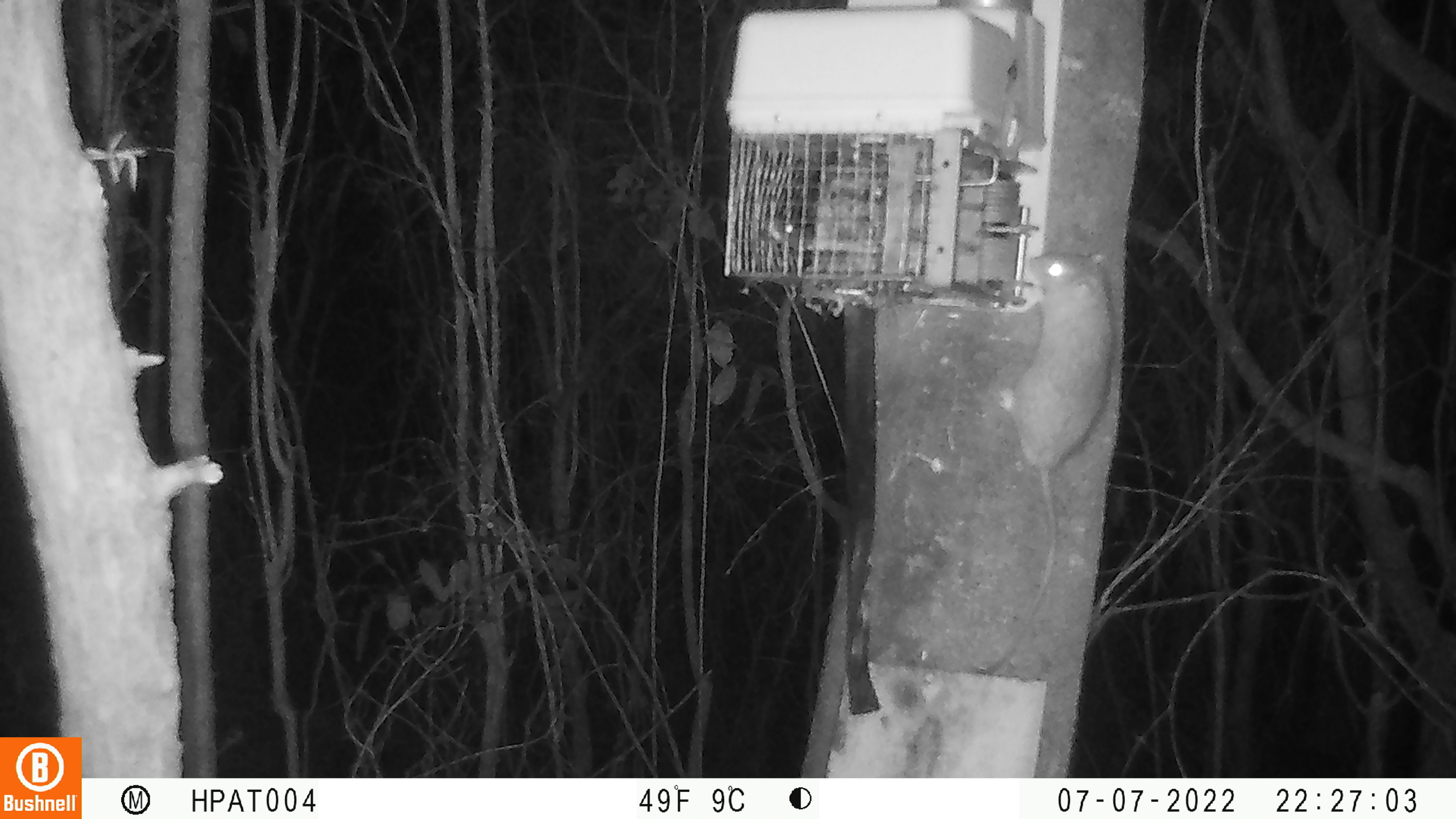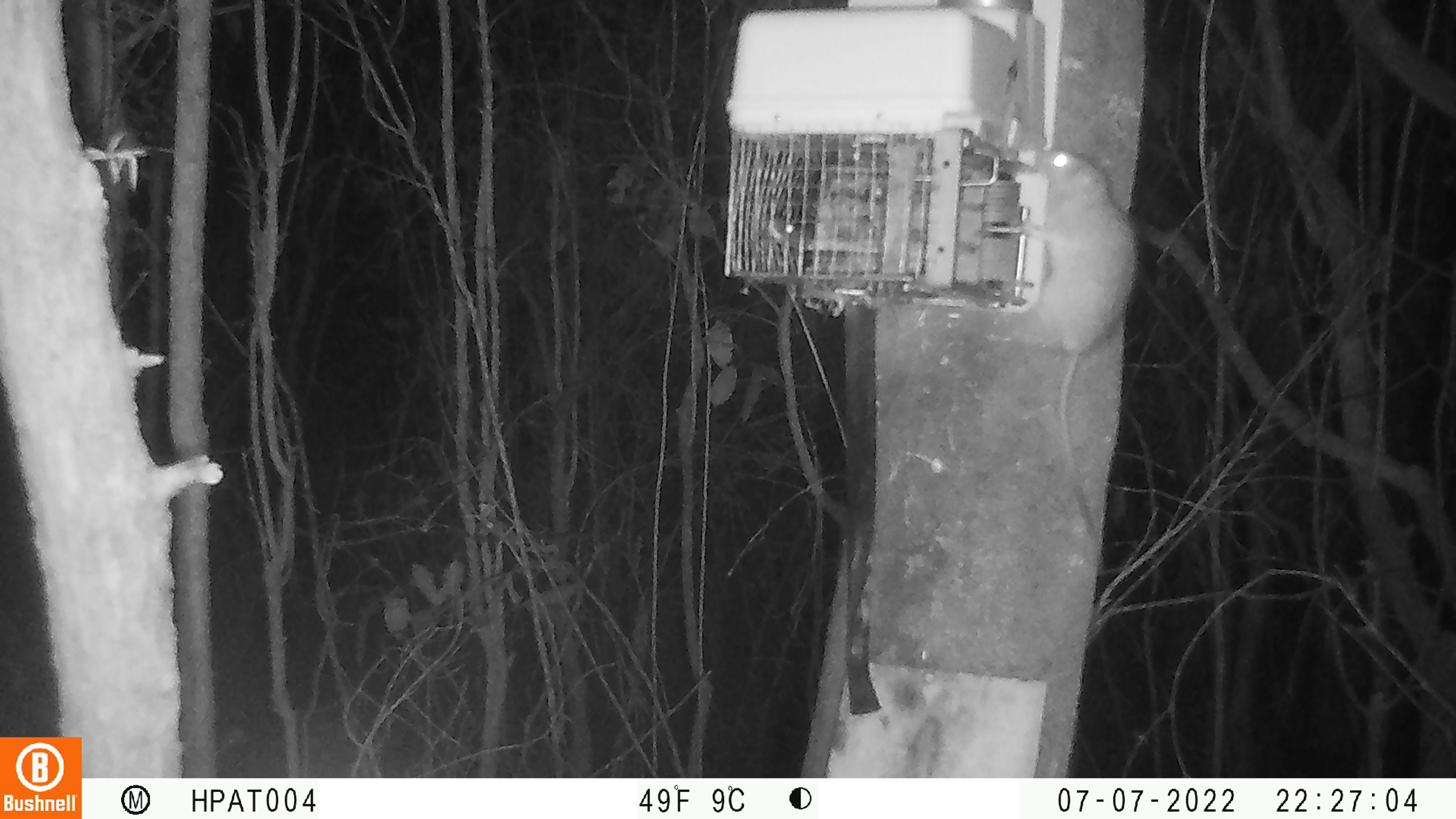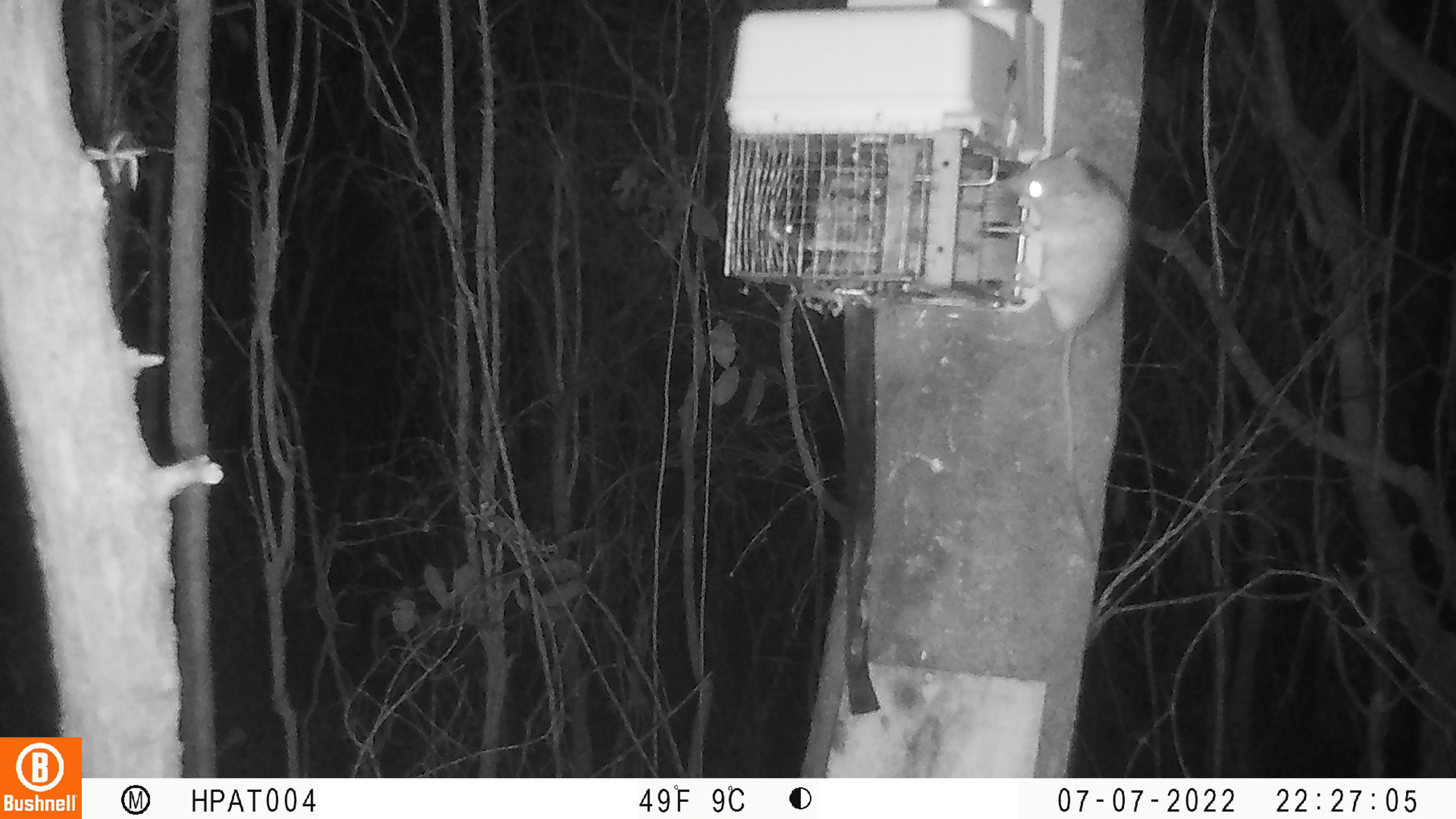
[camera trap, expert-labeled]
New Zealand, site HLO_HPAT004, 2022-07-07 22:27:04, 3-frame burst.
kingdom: Animalia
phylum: Chordata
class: Mammalia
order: Rodentia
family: Muridae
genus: Rattus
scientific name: Rattus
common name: rat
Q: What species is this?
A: Rat (Rattus).